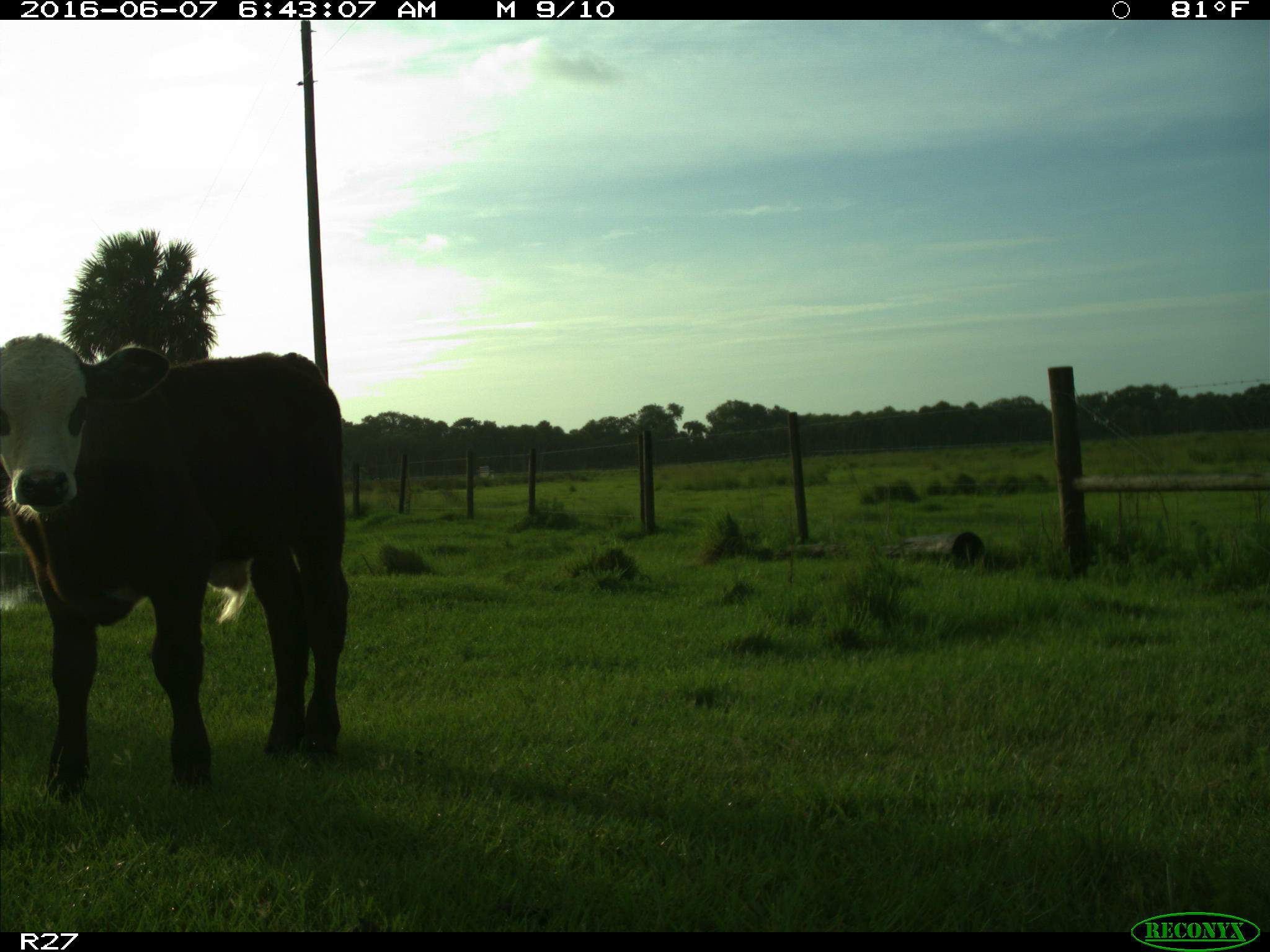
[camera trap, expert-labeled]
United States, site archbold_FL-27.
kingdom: Animalia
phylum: Chordata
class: Mammalia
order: Artiodactyla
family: Bovidae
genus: Bos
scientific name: Bos taurus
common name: domestic cow